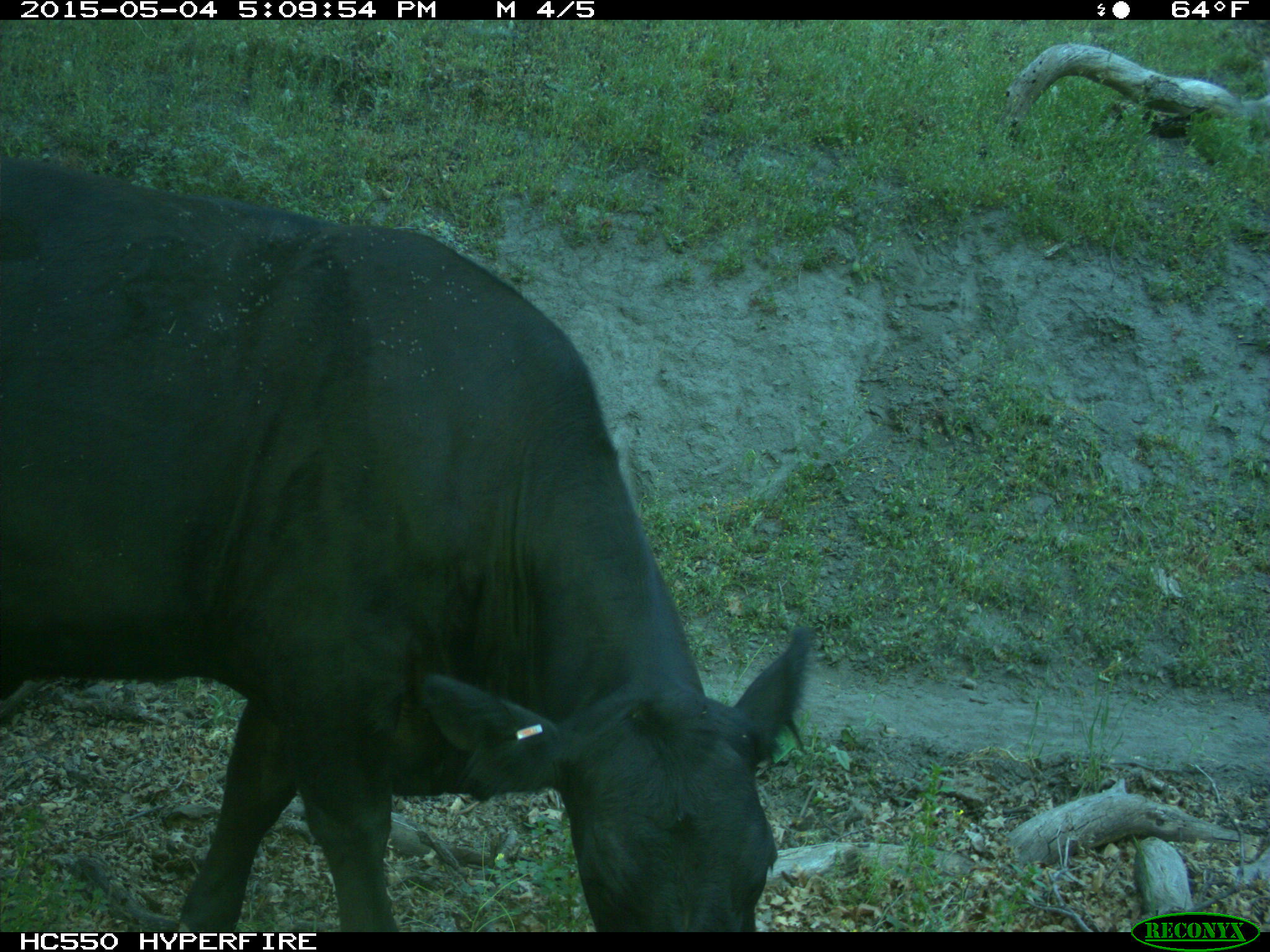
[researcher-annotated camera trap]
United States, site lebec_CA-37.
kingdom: Animalia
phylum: Chordata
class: Mammalia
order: Artiodactyla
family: Bovidae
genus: Bos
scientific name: Bos taurus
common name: domestic cow